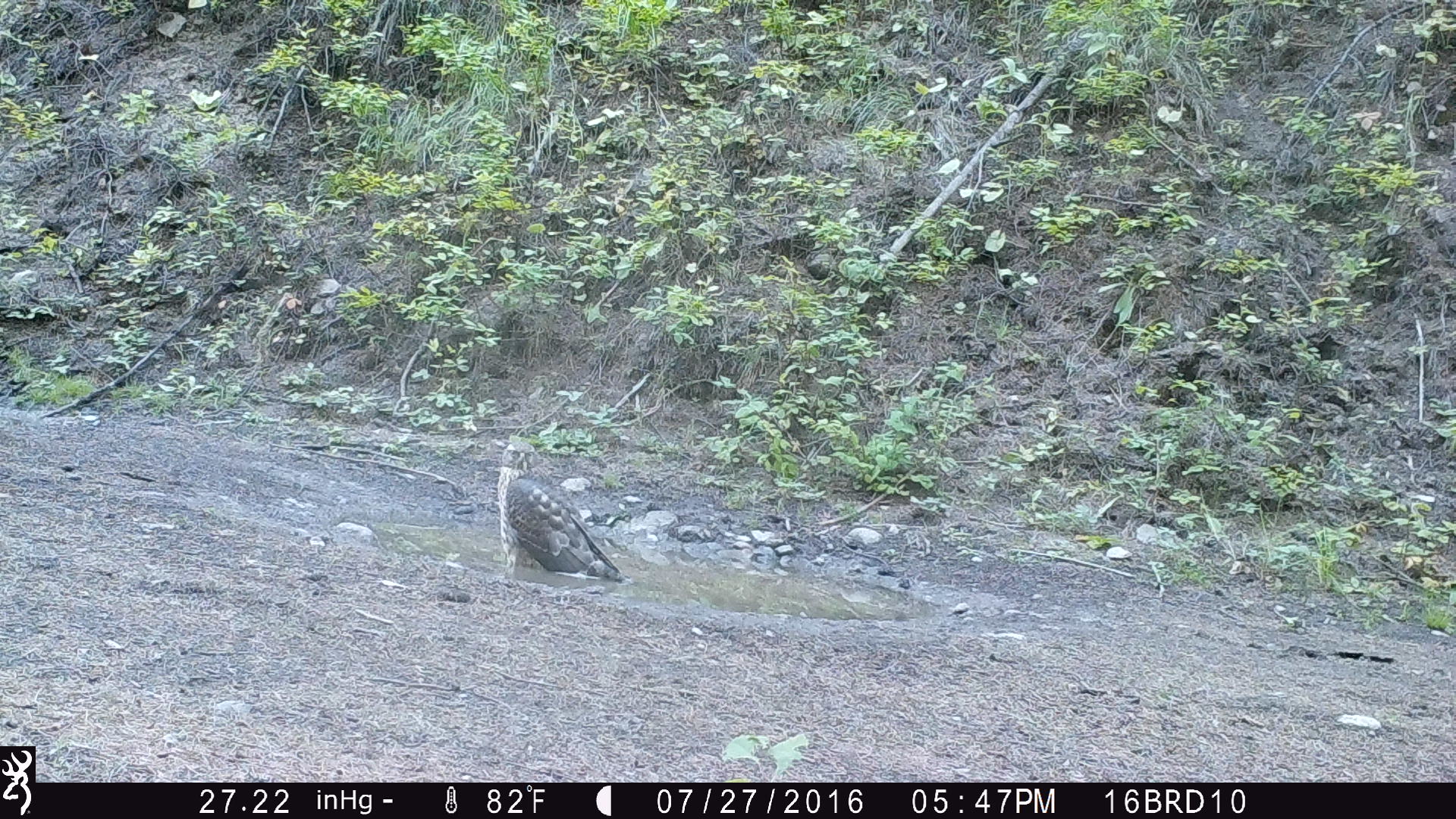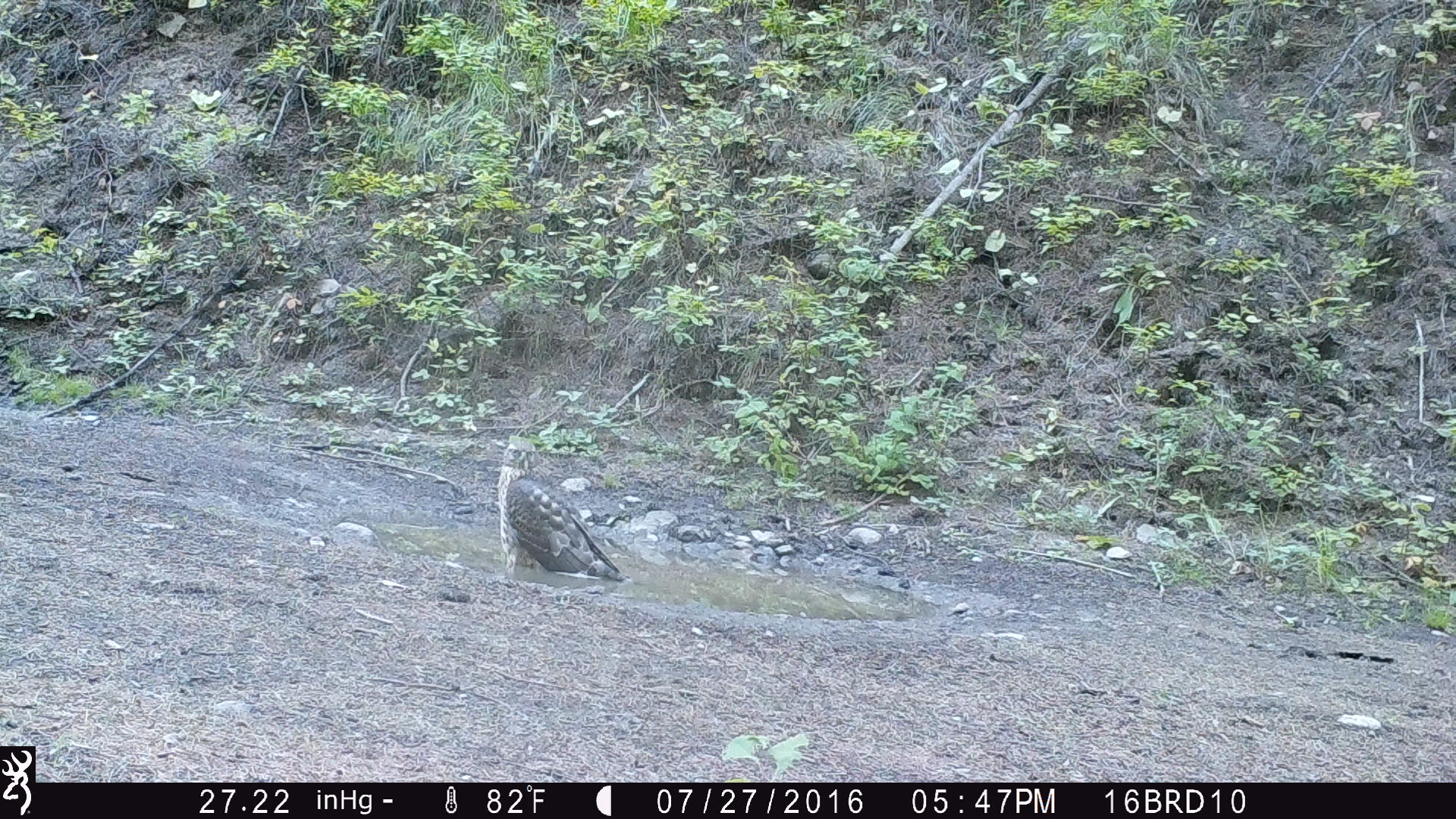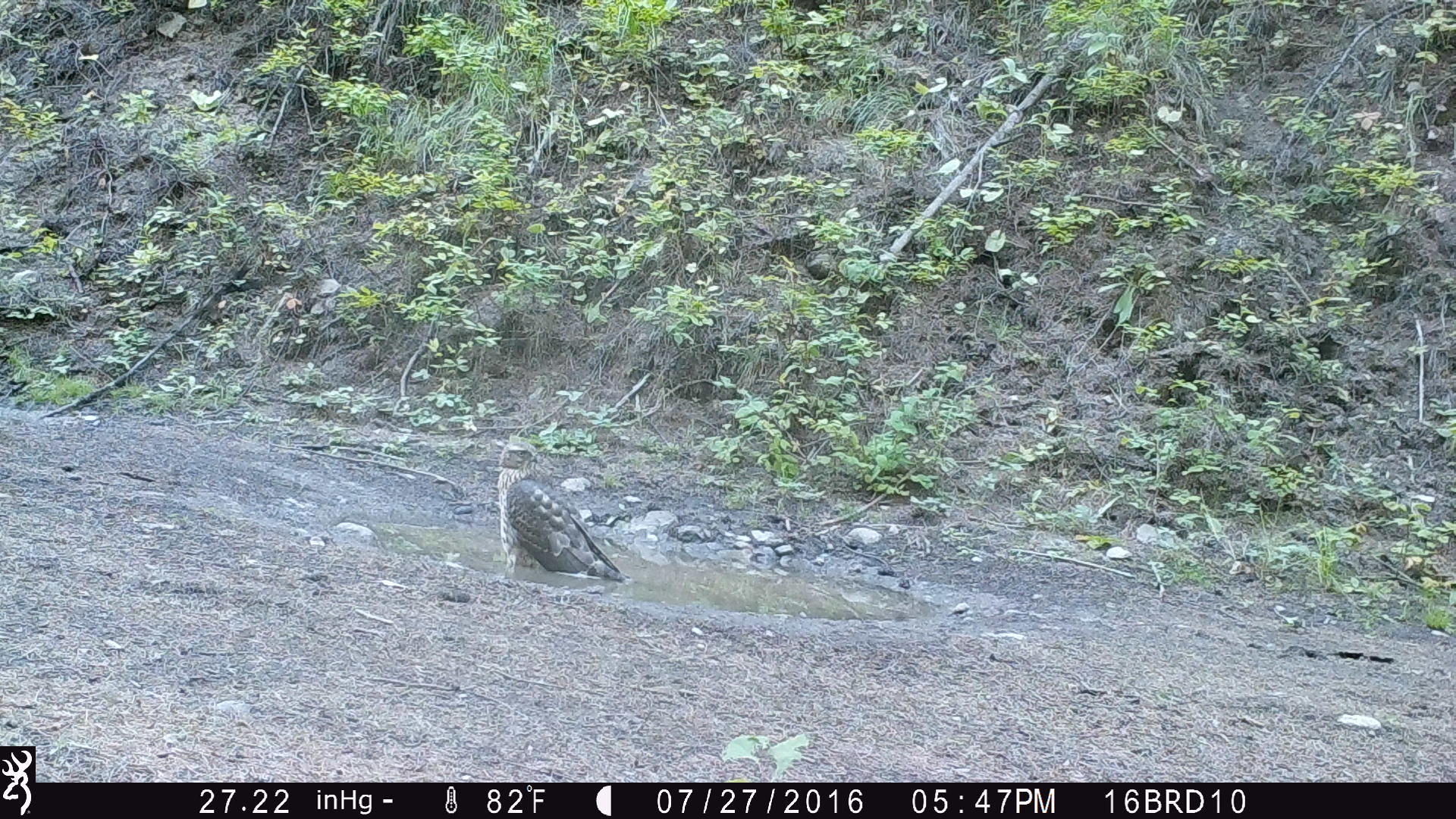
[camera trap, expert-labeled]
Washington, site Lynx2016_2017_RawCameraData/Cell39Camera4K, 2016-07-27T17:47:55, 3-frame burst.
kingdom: Animalia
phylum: Chordata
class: Aves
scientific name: Aves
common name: birds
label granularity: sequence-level